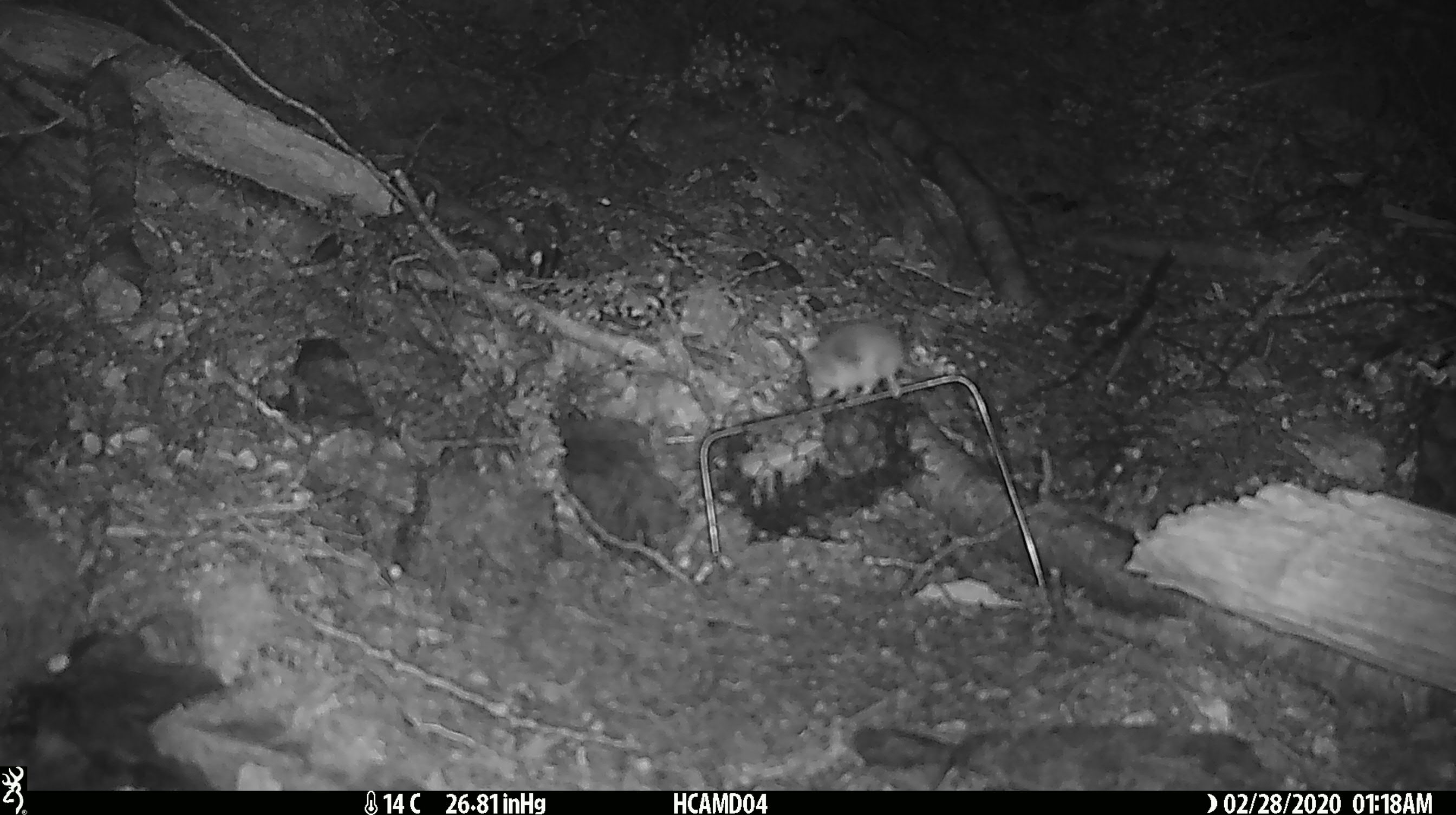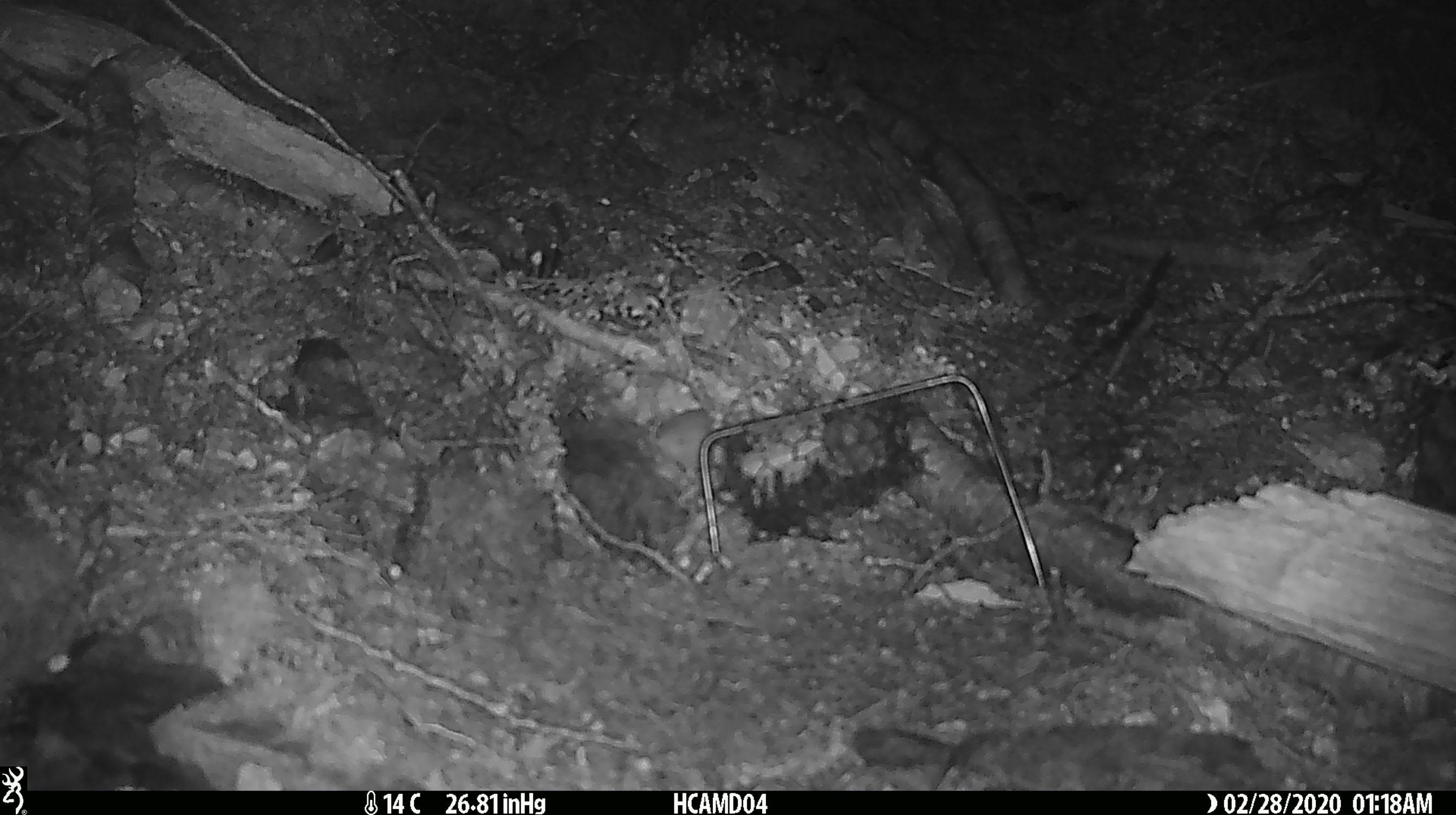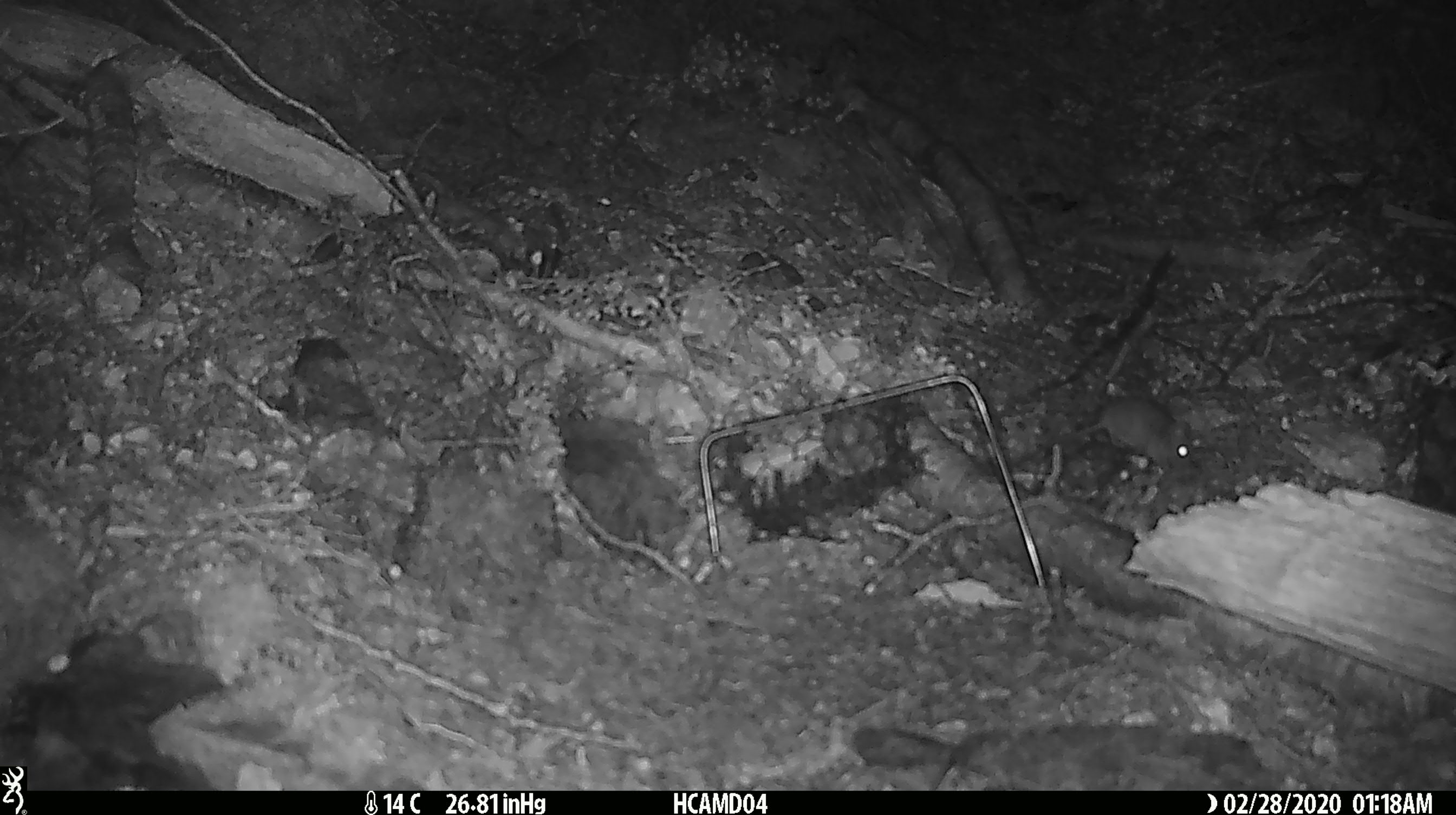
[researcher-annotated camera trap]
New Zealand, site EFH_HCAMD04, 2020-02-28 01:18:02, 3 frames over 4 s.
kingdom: Animalia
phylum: Chordata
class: Mammalia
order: Rodentia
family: Muridae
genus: Mus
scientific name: Mus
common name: mouse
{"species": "mouse (Mus)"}